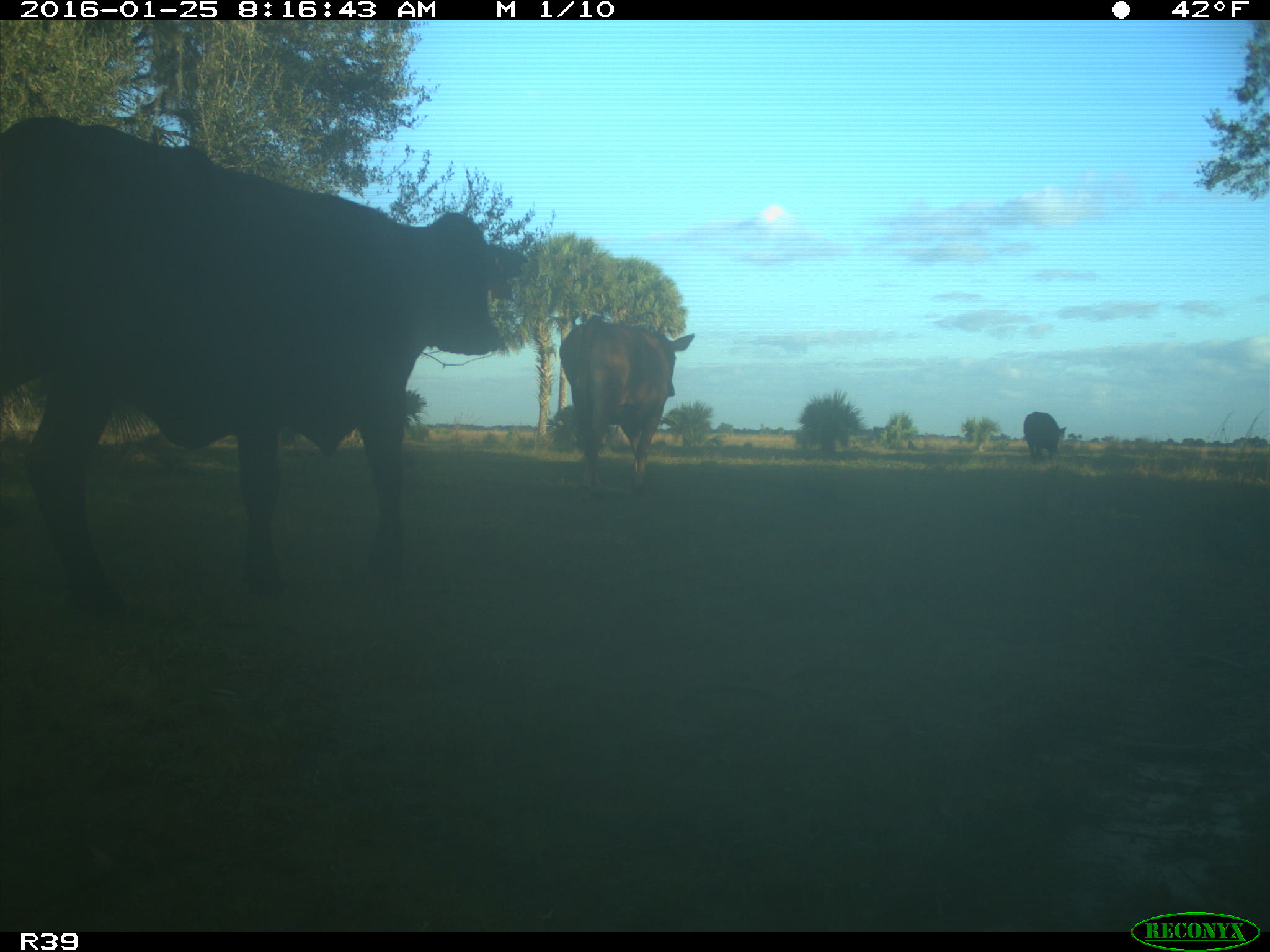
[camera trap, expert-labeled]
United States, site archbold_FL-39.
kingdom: Animalia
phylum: Chordata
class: Mammalia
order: Artiodactyla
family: Bovidae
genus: Bos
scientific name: Bos taurus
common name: domestic cow